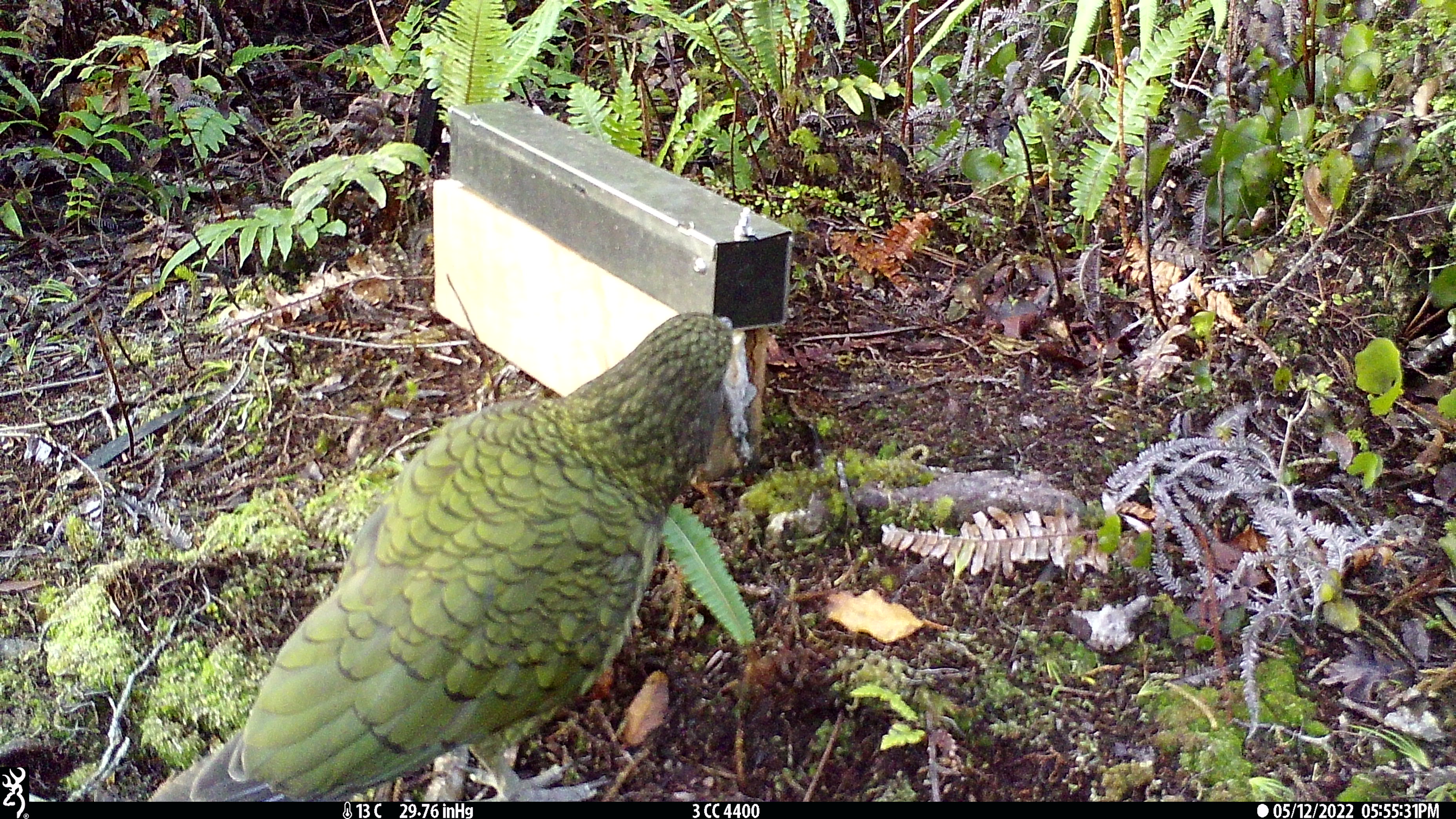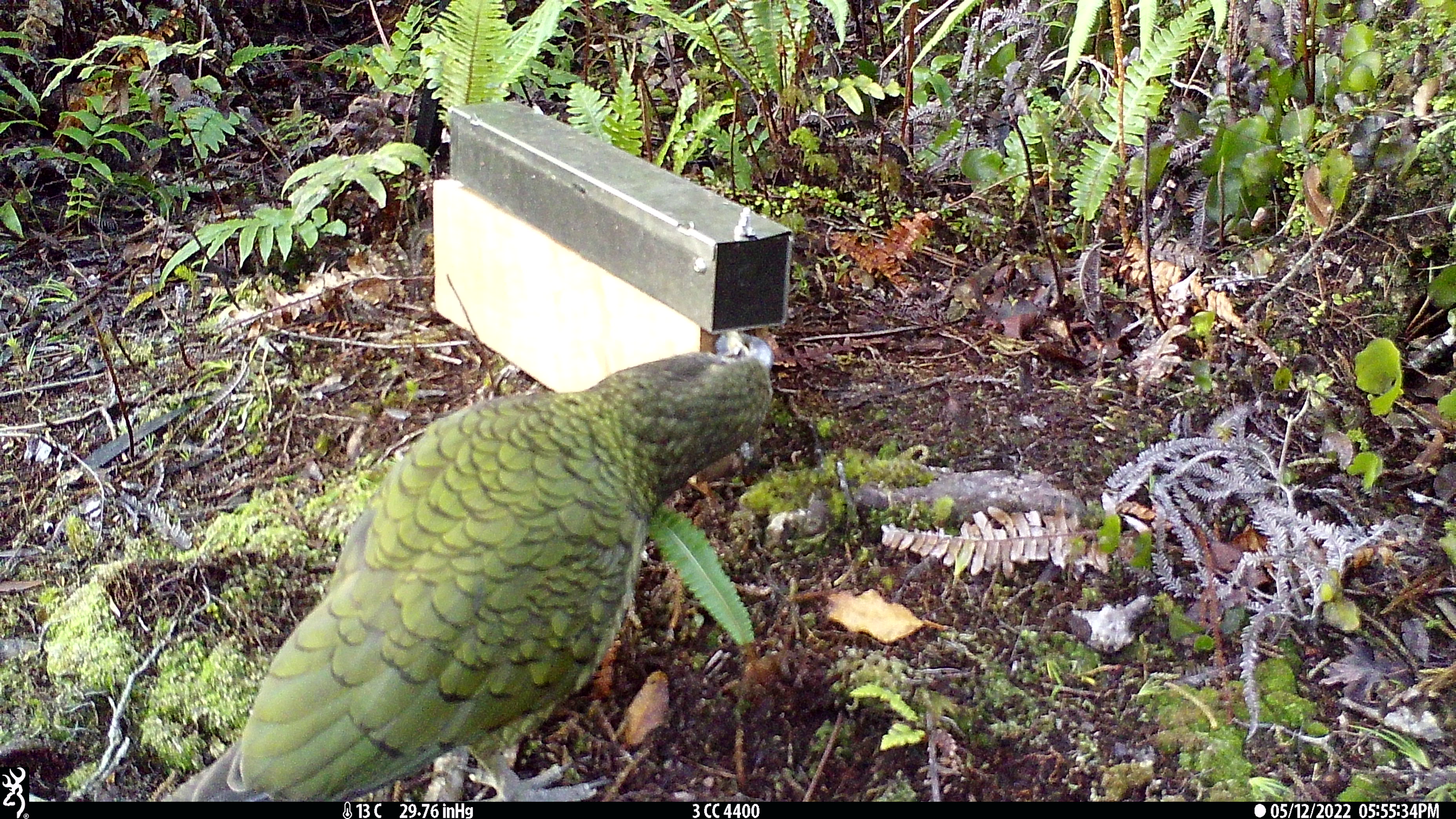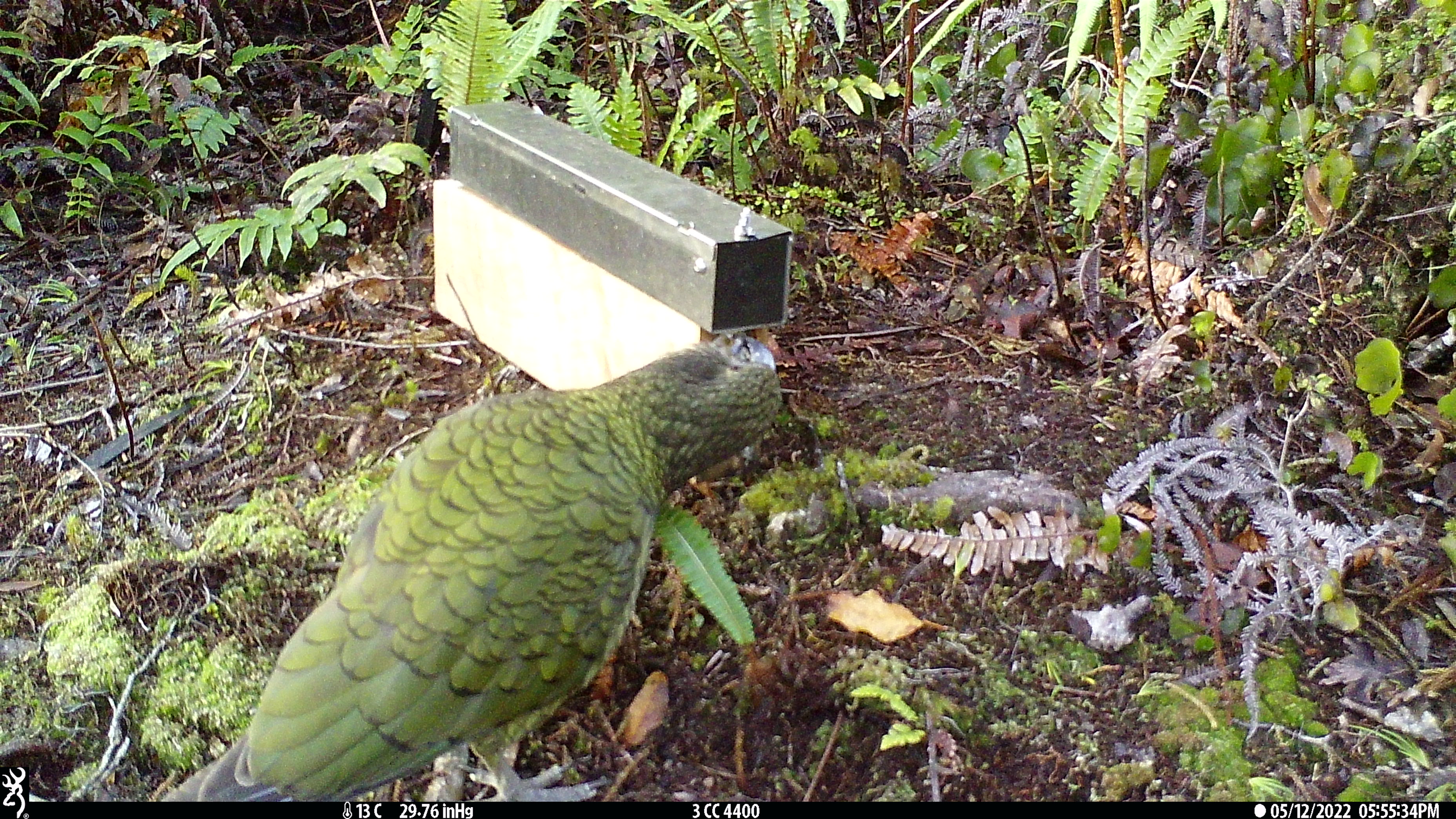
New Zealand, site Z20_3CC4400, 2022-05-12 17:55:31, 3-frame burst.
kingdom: Animalia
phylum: Chordata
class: Aves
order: Psittaciformes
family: Strigopidae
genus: Nestor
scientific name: Nestor notabilis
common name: kea